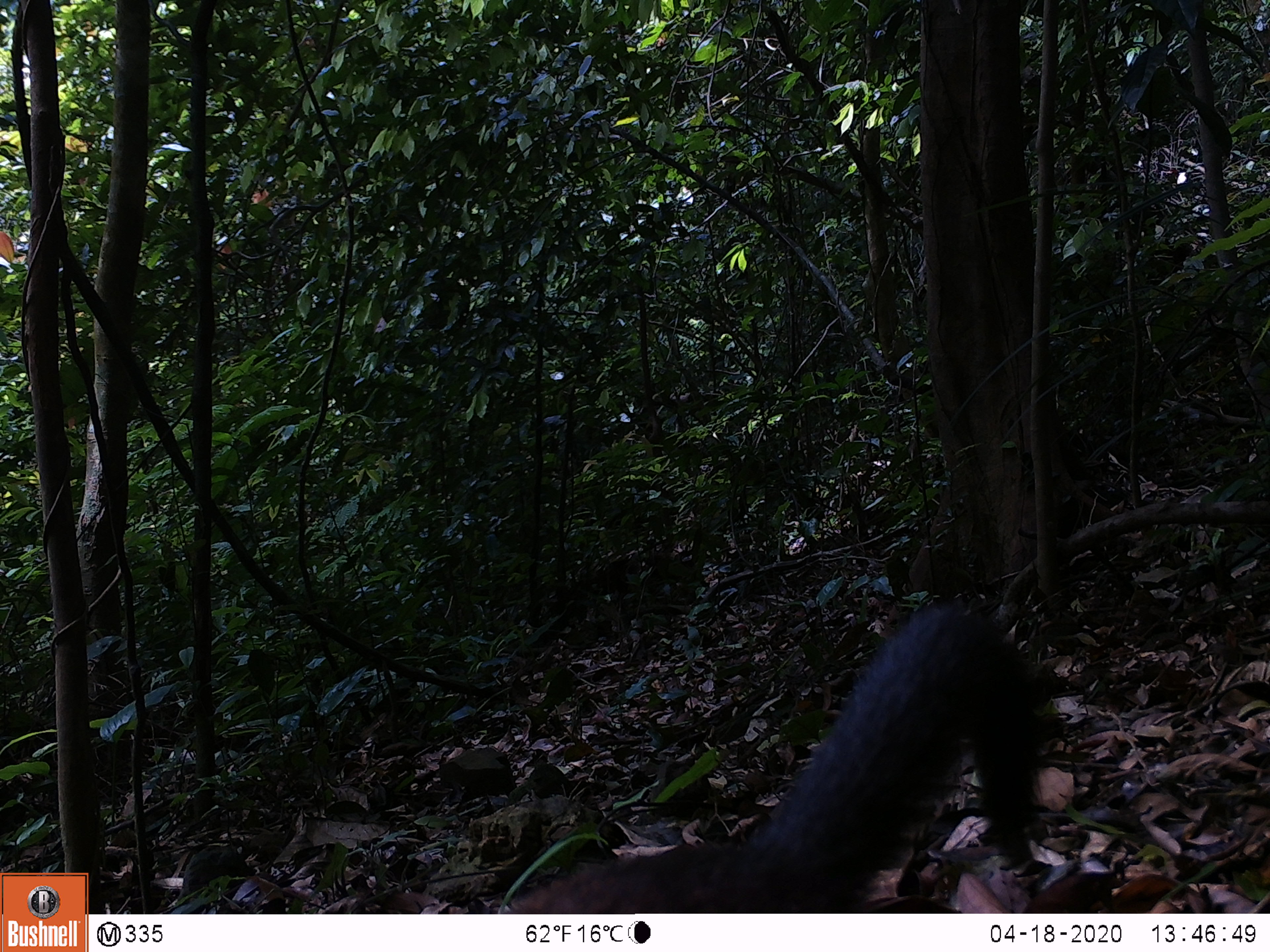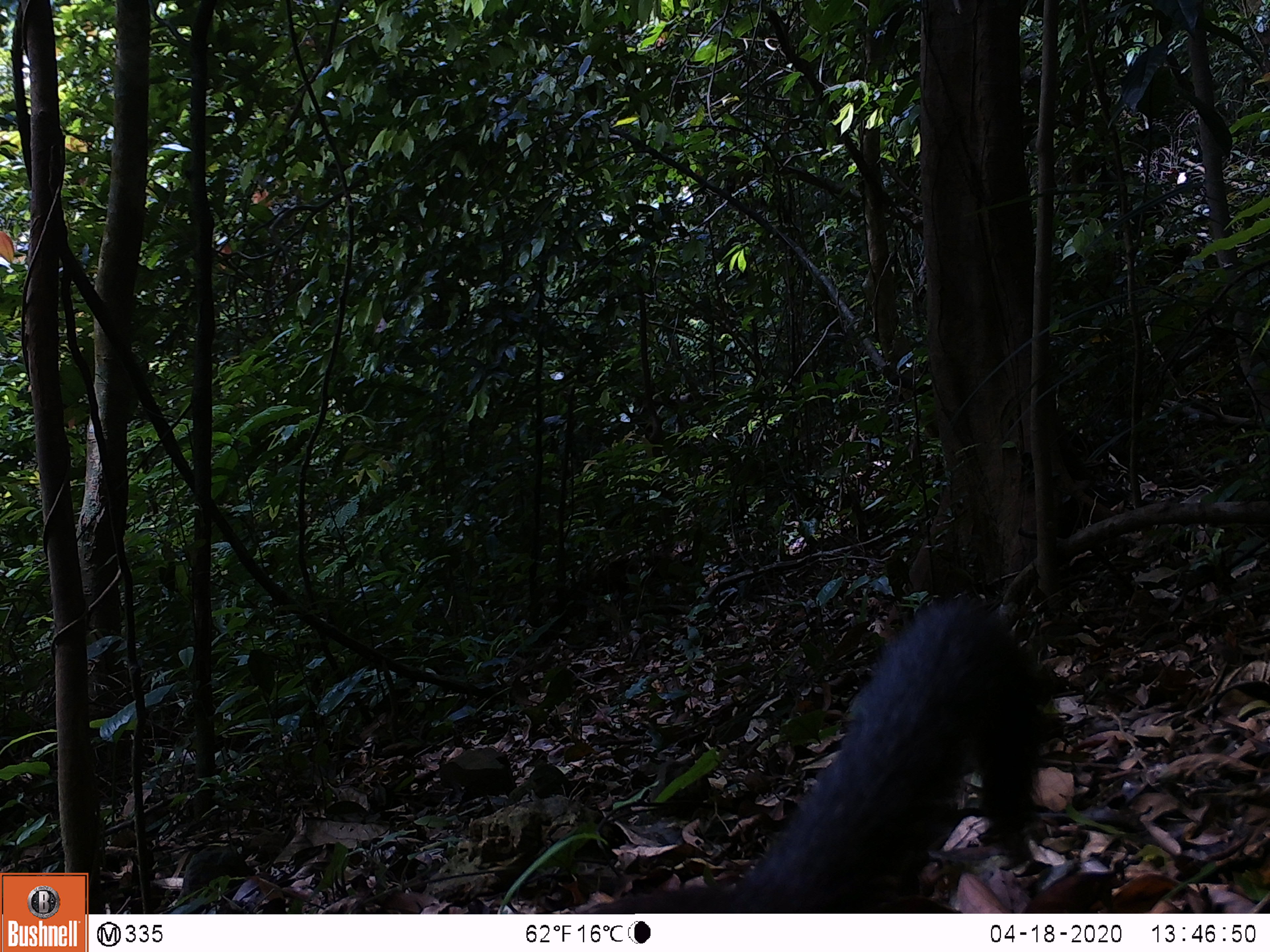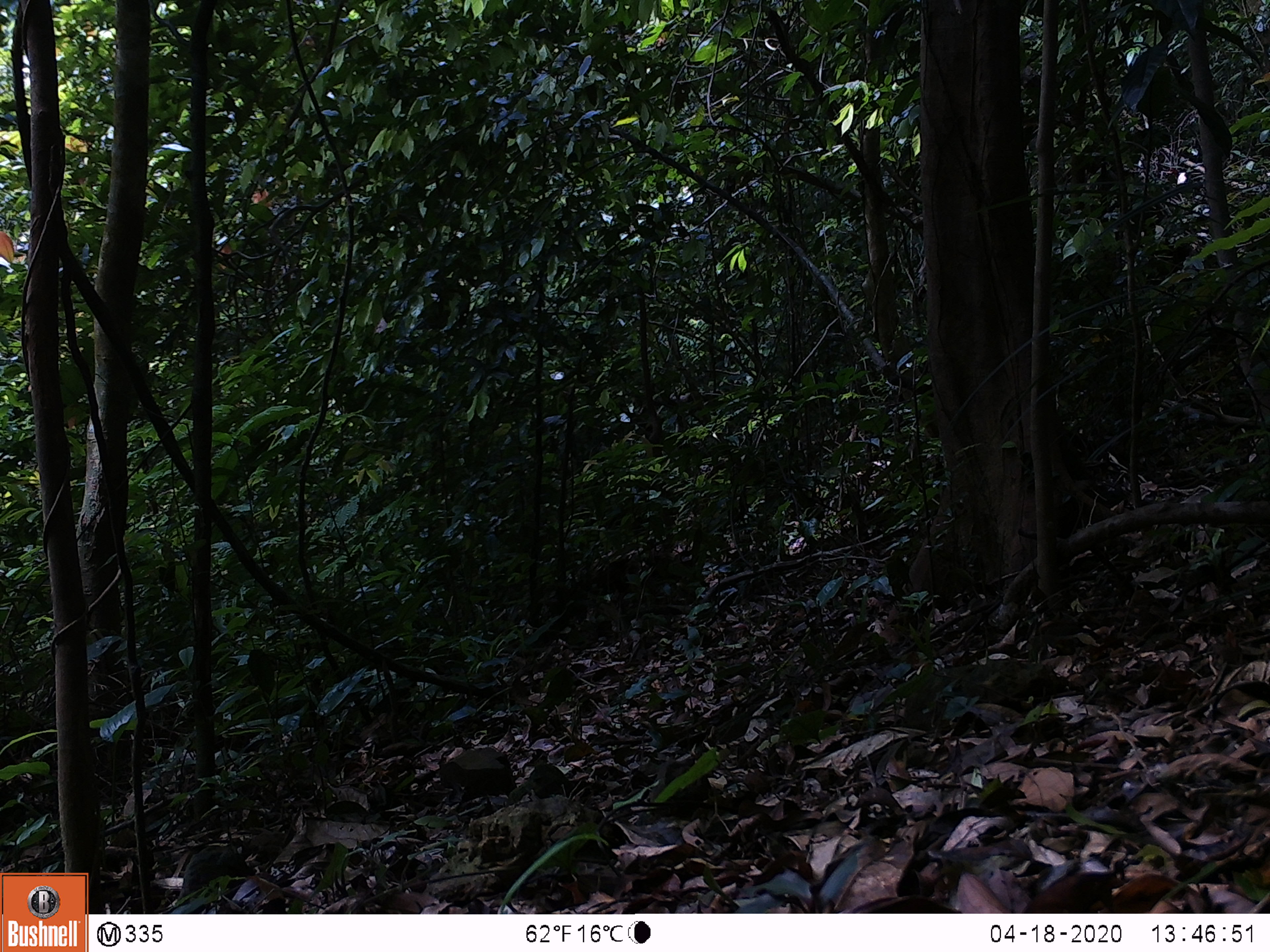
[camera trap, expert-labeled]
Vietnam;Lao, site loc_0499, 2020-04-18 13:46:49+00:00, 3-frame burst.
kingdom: Animalia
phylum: Chordata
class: Mammalia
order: Carnivora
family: Mustelidae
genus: Martes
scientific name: Martes flavigula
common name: yellow-throated marten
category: yellow throated marten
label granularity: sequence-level